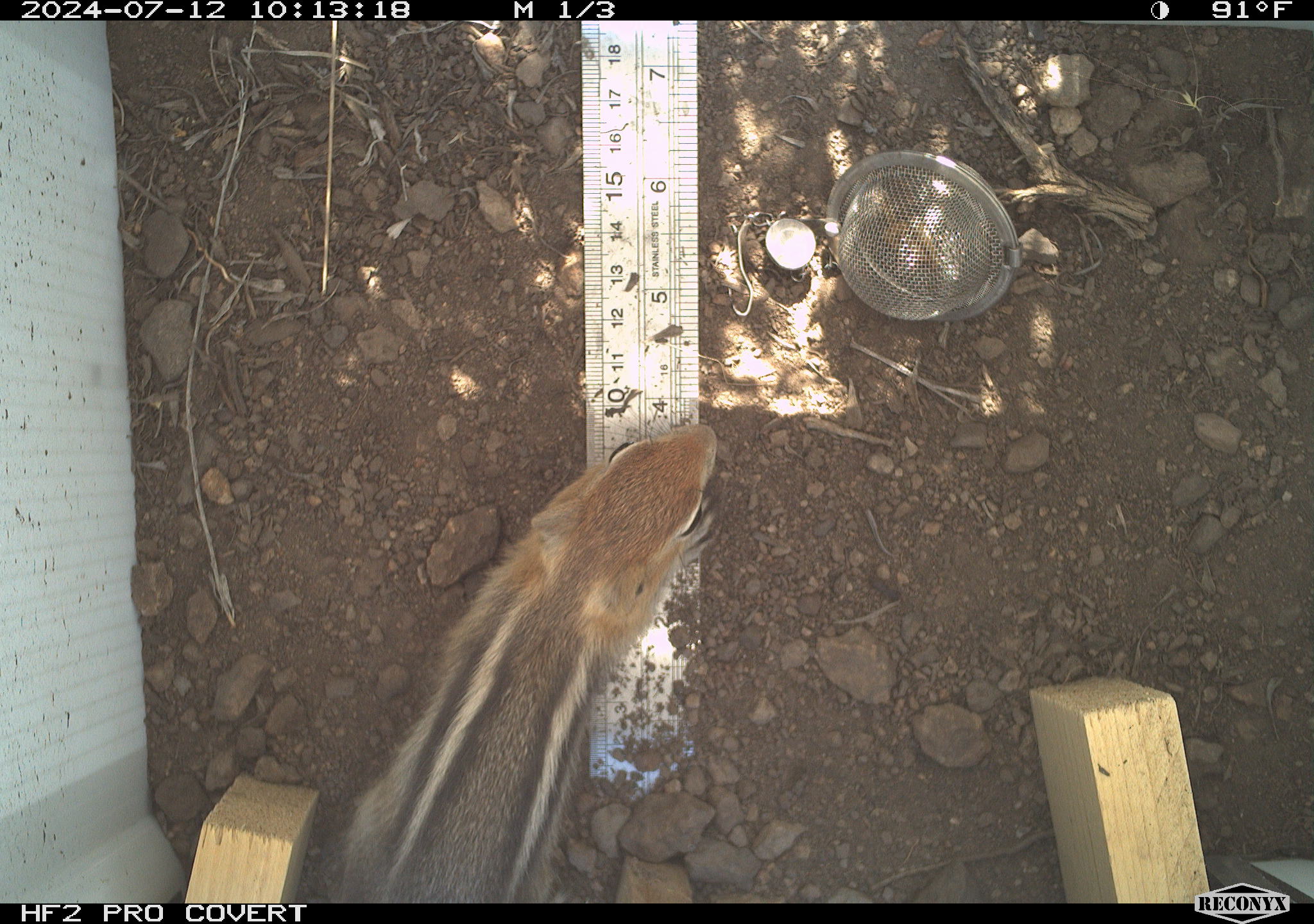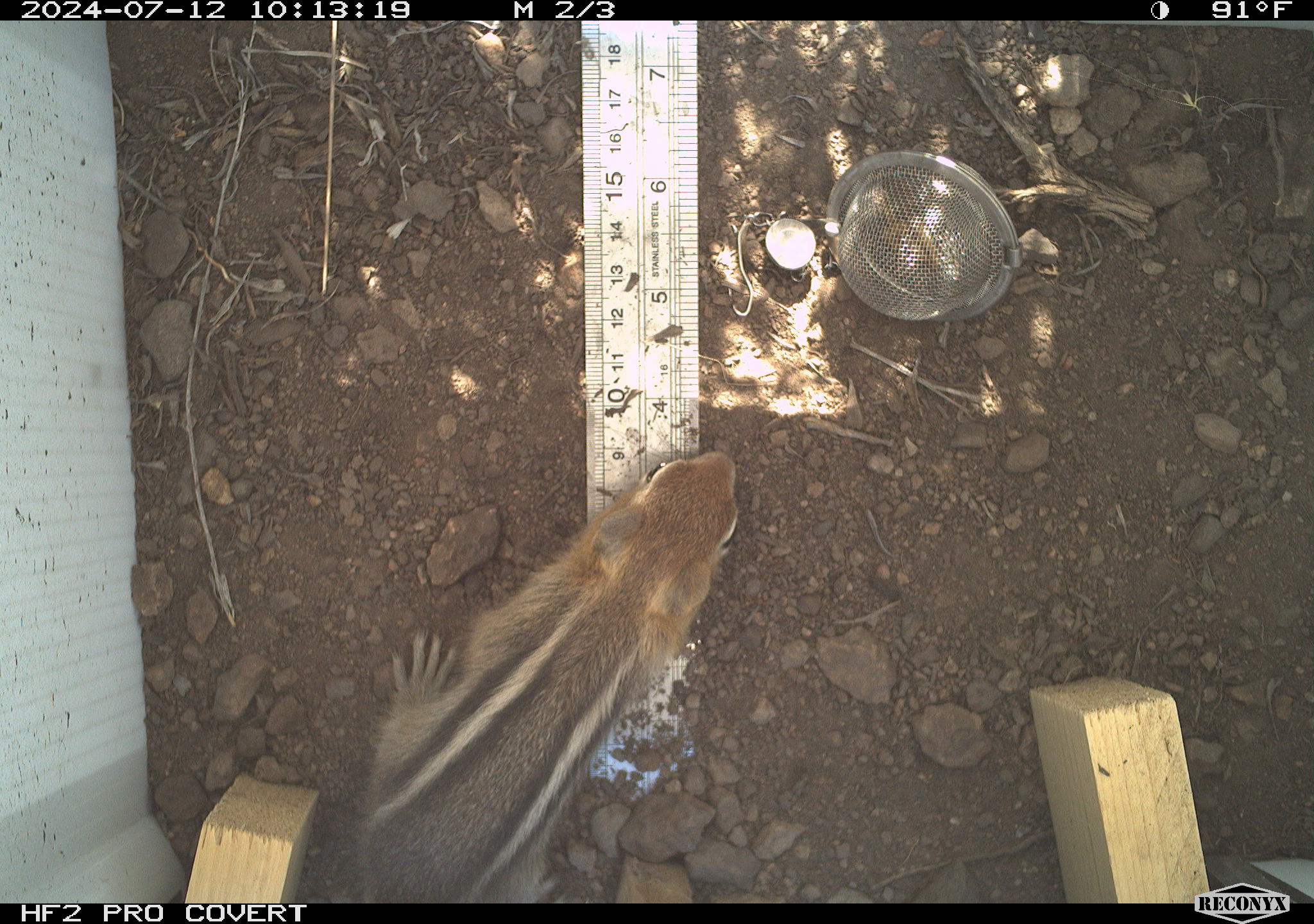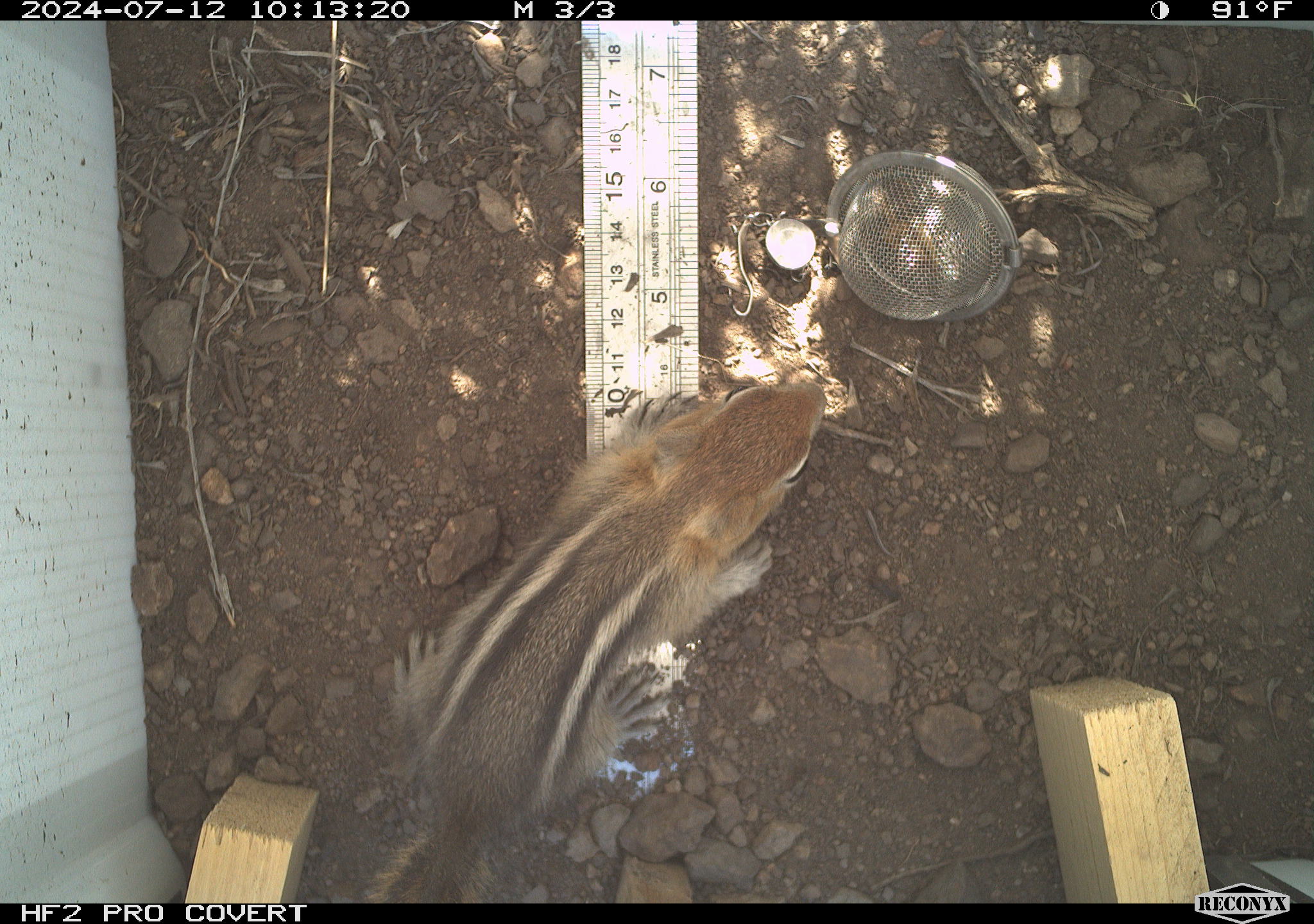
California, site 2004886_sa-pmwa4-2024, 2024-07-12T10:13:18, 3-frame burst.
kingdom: Animalia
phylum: Chordata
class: Mammalia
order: Rodentia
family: Sciuridae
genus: Callospermophilus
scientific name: Callospermophilus lateralis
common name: golden mantled ground squirrel